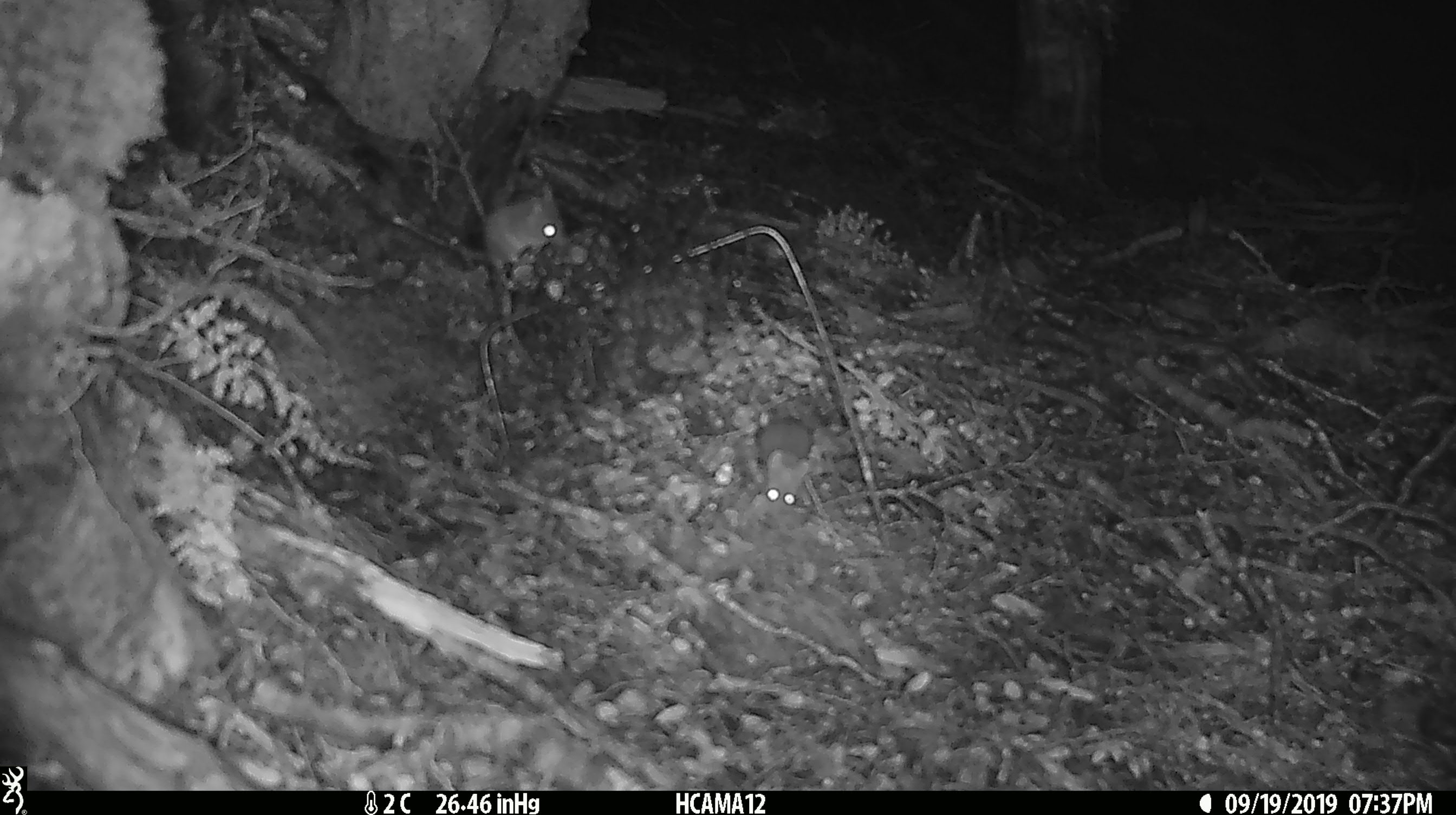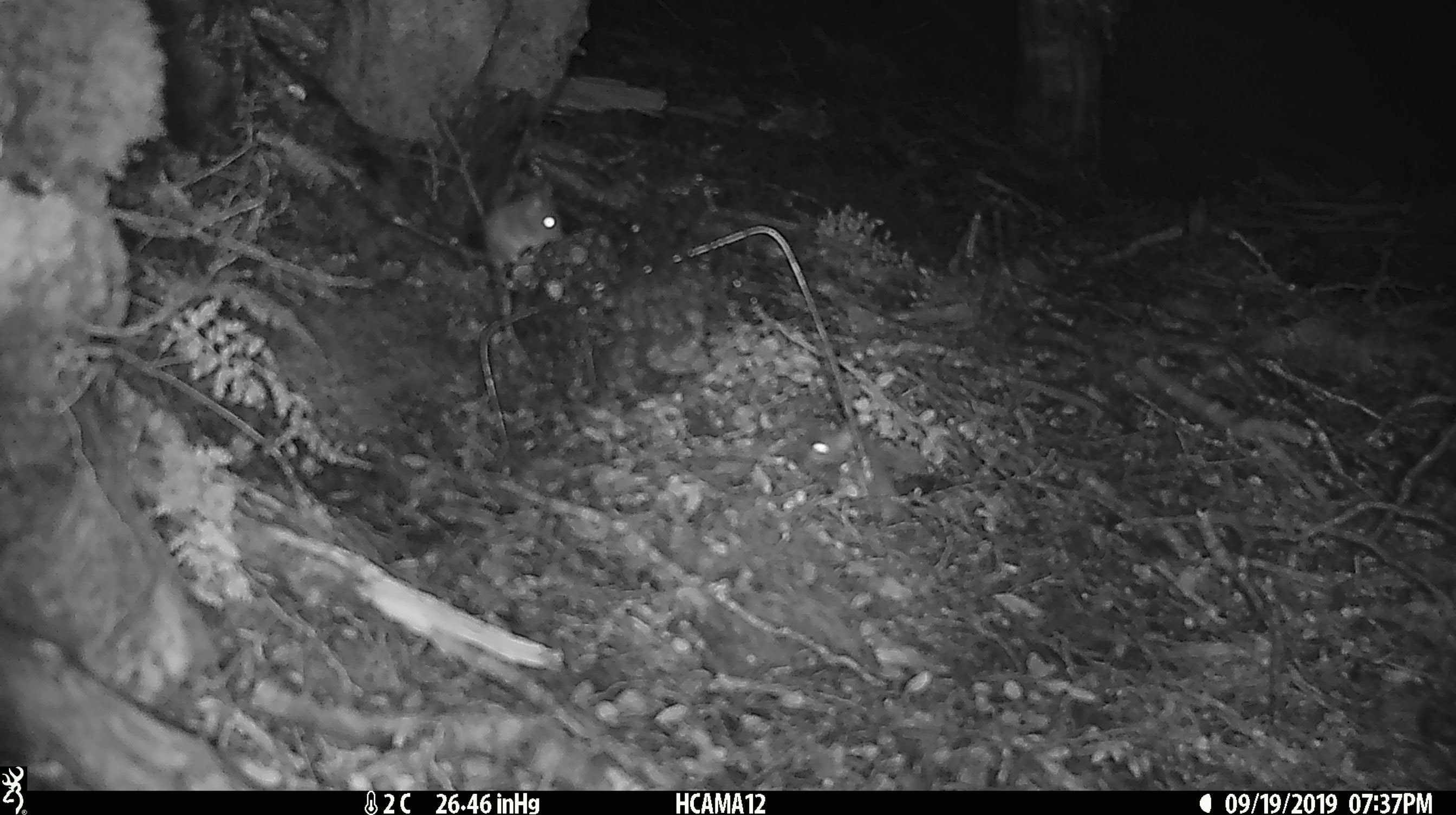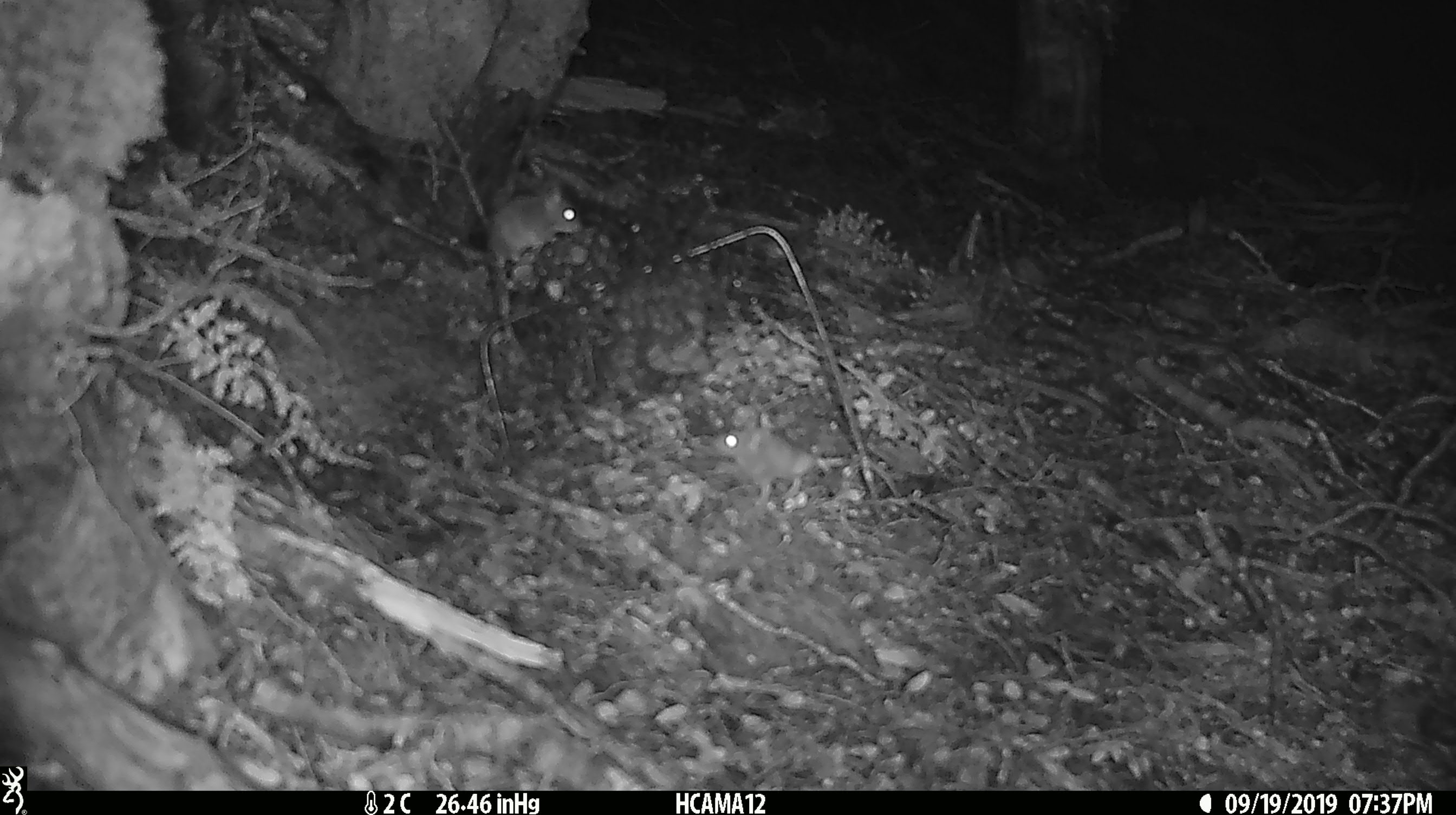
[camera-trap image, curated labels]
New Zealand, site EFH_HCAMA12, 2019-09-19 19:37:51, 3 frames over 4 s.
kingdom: Animalia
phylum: Chordata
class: Mammalia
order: Rodentia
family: Muridae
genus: Mus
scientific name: Mus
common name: mouse